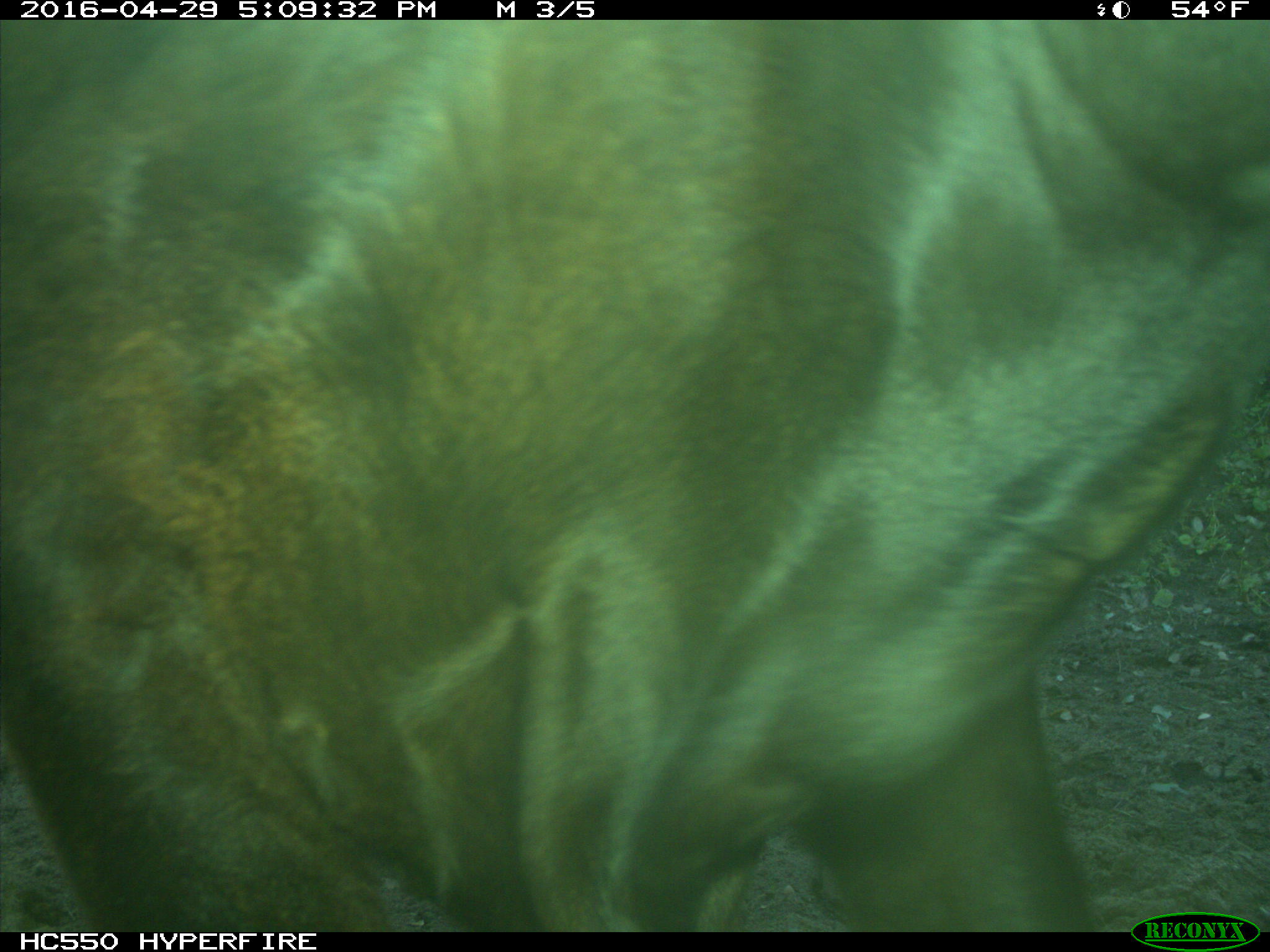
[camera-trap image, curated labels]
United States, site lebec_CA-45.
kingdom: Animalia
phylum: Chordata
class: Mammalia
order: Artiodactyla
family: Bovidae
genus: Bos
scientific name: Bos taurus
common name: domestic cow